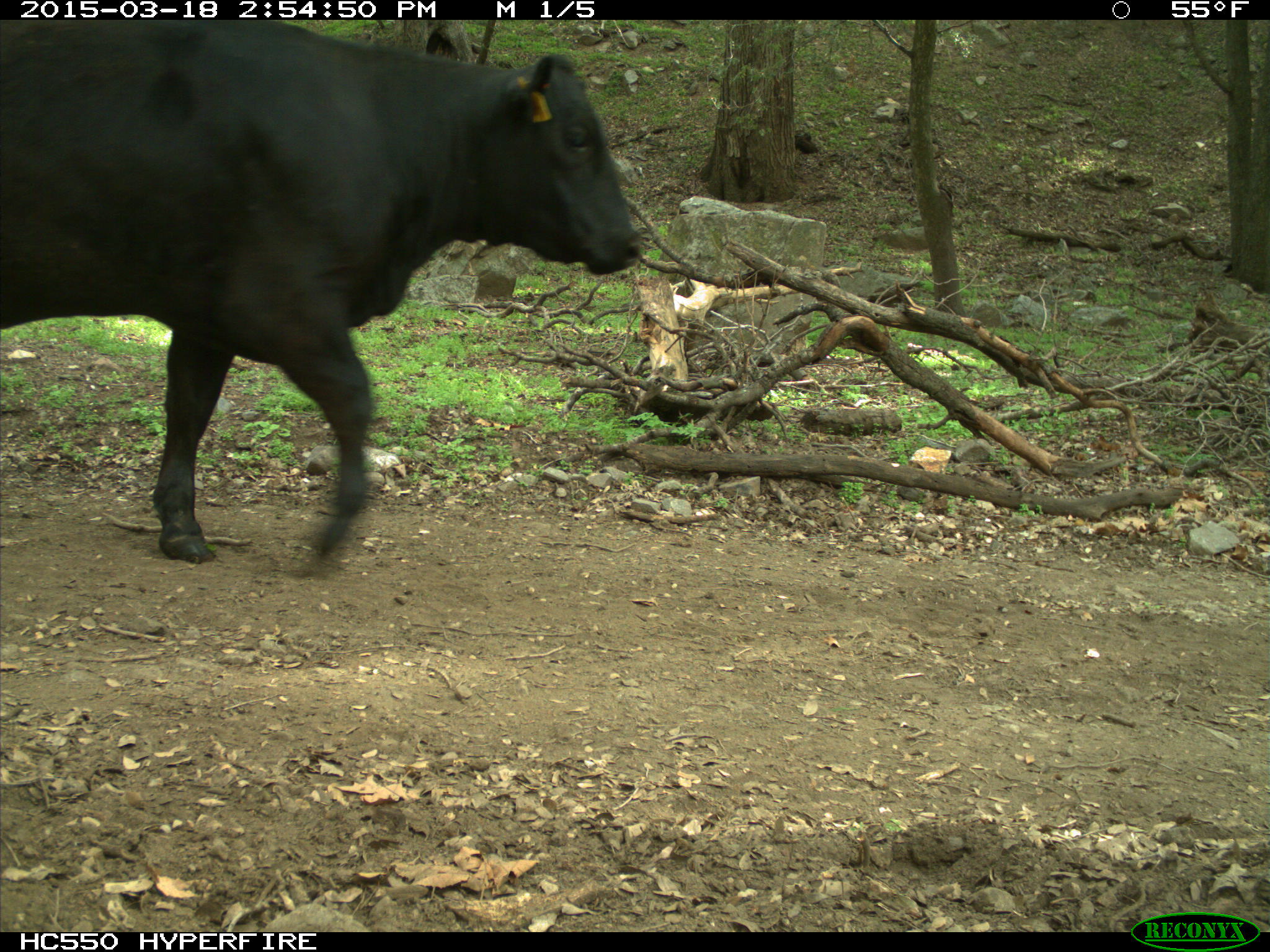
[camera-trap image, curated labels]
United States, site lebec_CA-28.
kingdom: Animalia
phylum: Chordata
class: Mammalia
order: Artiodactyla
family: Bovidae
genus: Bos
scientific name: Bos taurus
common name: domestic cow